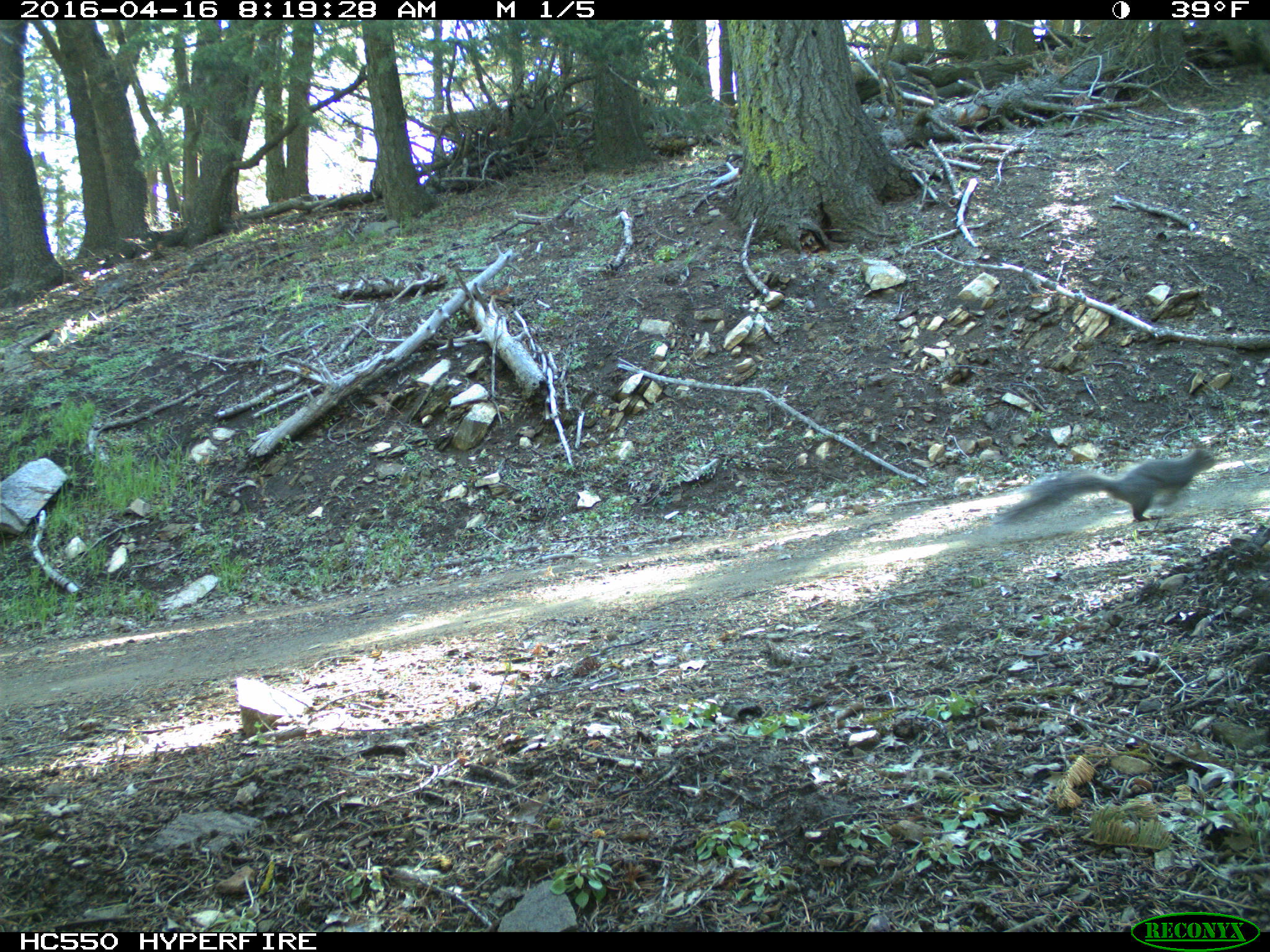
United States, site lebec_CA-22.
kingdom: Animalia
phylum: Chordata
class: Mammalia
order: Rodentia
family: Sciuridae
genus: Sciurus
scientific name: Sciurus carolinensis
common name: eastern gray squirrel